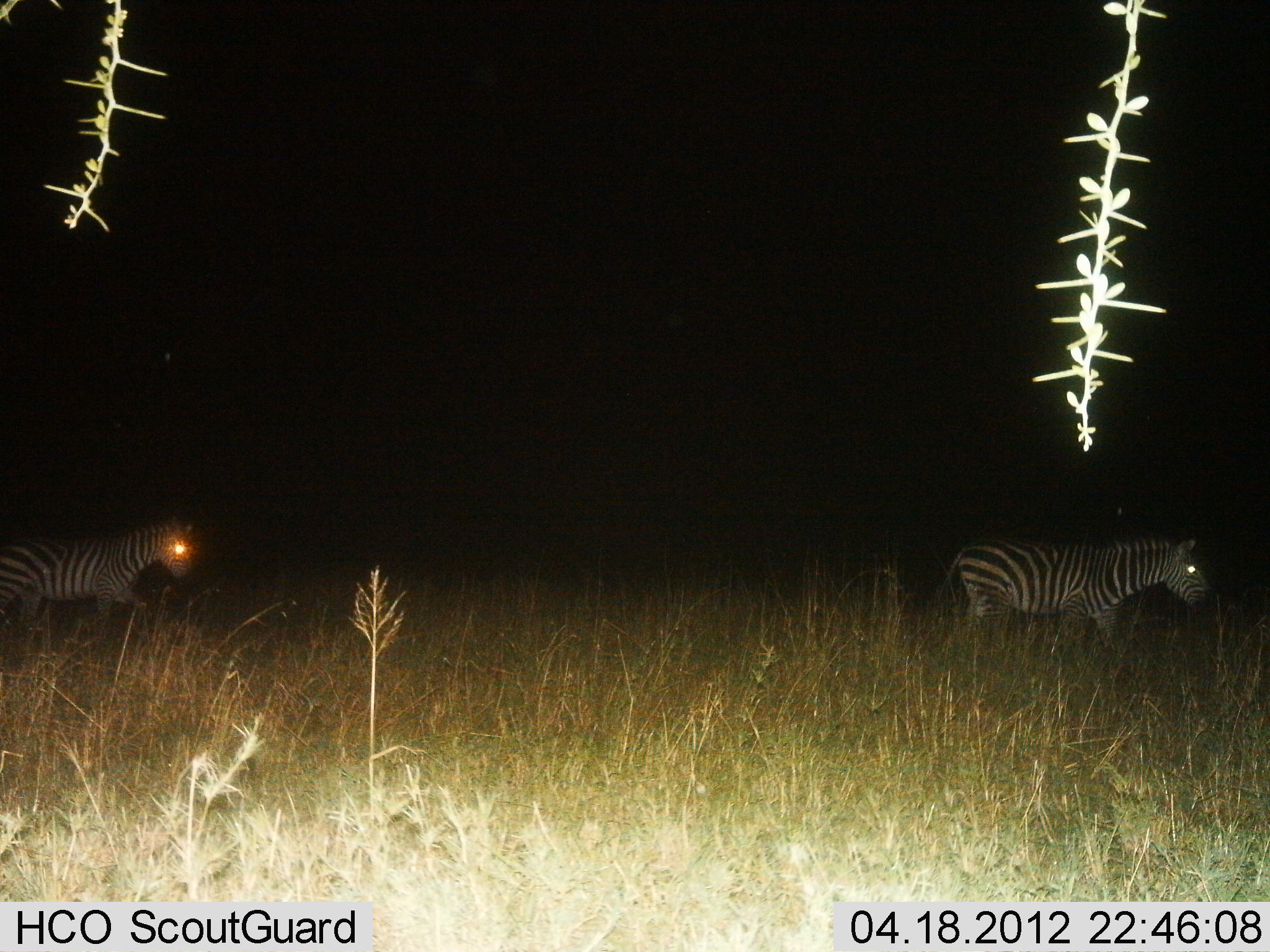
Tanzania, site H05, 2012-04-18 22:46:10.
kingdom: Animalia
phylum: Chordata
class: Mammalia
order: Perissodactyla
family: Equidae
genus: Equus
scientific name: Equus quagga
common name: plains zebra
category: zebra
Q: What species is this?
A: Zebra (plains zebra) (Equus quagga).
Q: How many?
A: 2.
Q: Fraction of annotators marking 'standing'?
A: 0%.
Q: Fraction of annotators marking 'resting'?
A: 0%.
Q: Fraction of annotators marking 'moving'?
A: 100%.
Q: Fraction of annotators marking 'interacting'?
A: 0%.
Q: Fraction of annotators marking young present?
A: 0%.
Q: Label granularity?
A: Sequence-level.